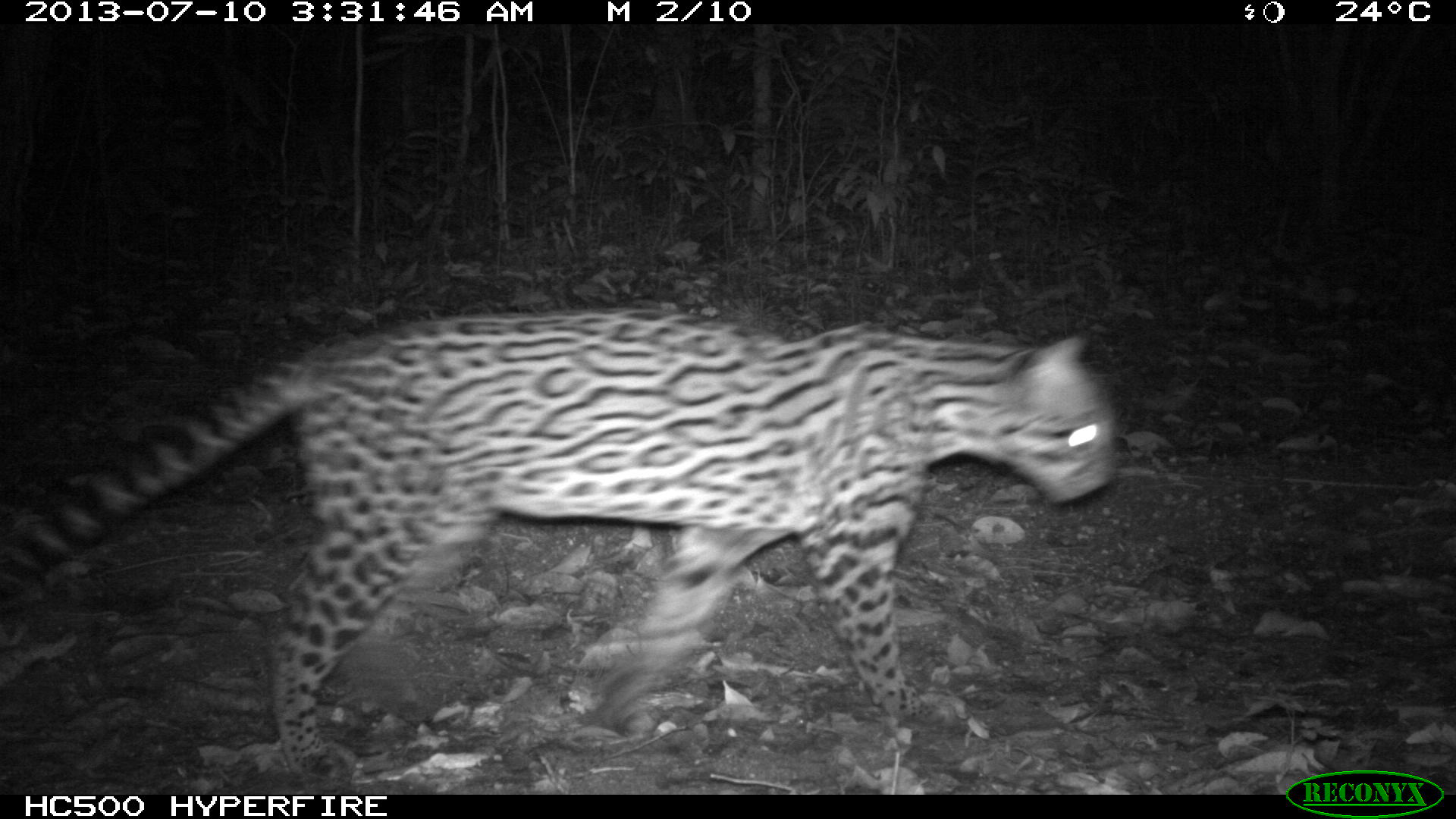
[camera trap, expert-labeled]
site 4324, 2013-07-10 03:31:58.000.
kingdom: Animalia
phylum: Chordata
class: Mammalia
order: Carnivora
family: Felidae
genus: Leopardus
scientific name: Leopardus pardalis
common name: ocelot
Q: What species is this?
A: Leopardus pardalis (ocelot).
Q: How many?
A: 1.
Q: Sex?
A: Female.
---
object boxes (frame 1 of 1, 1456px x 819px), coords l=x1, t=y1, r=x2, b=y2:
leopardus pardalis: l=1, t=308, r=1115, b=794